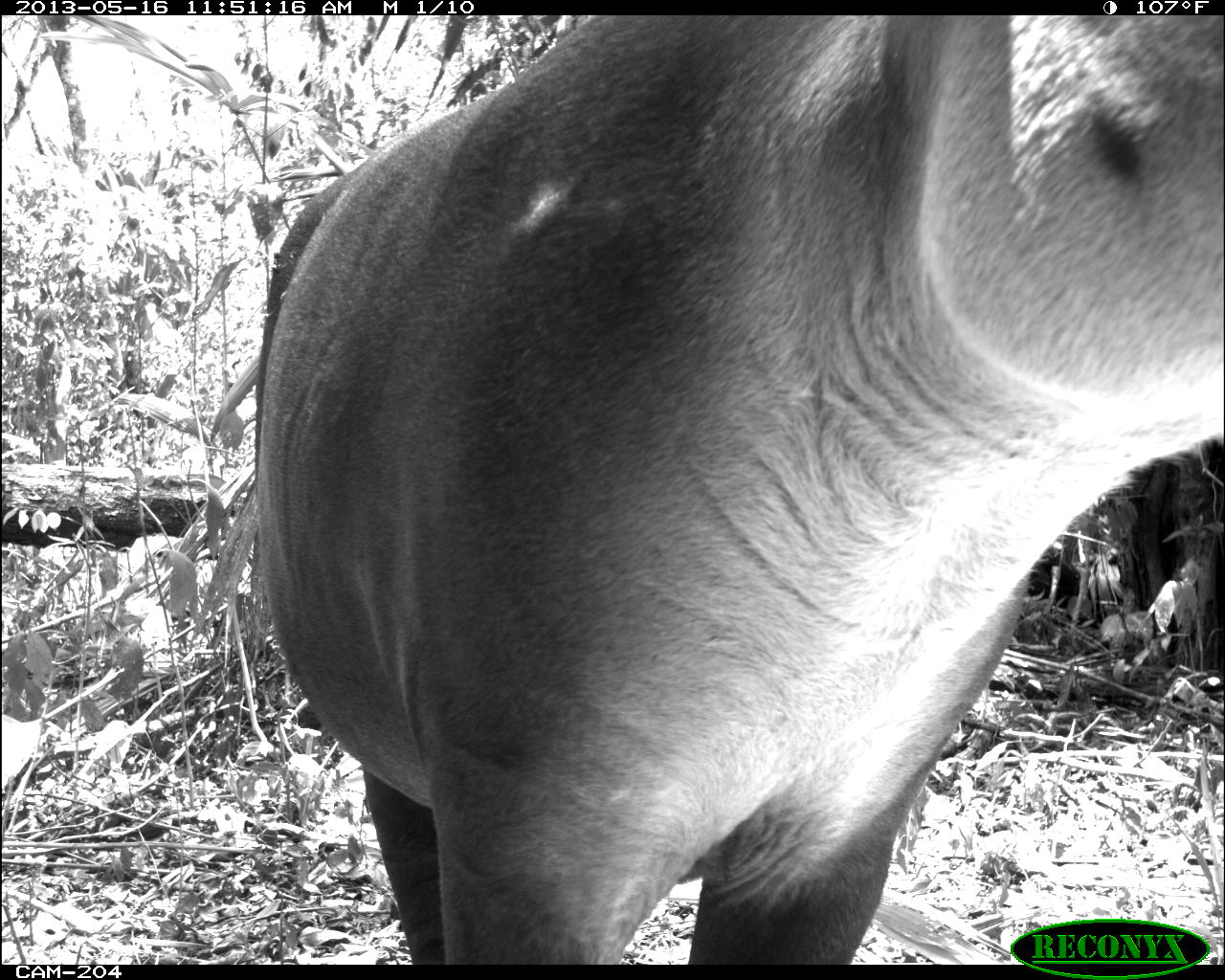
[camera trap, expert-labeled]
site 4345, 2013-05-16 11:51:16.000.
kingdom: Animalia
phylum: Chordata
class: Mammalia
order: Perissodactyla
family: Tapiridae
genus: Tapirus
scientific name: Tapirus bairdii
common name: baird's tapir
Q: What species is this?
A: Tapirus bairdii (baird's tapir).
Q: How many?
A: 1.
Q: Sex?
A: Female.